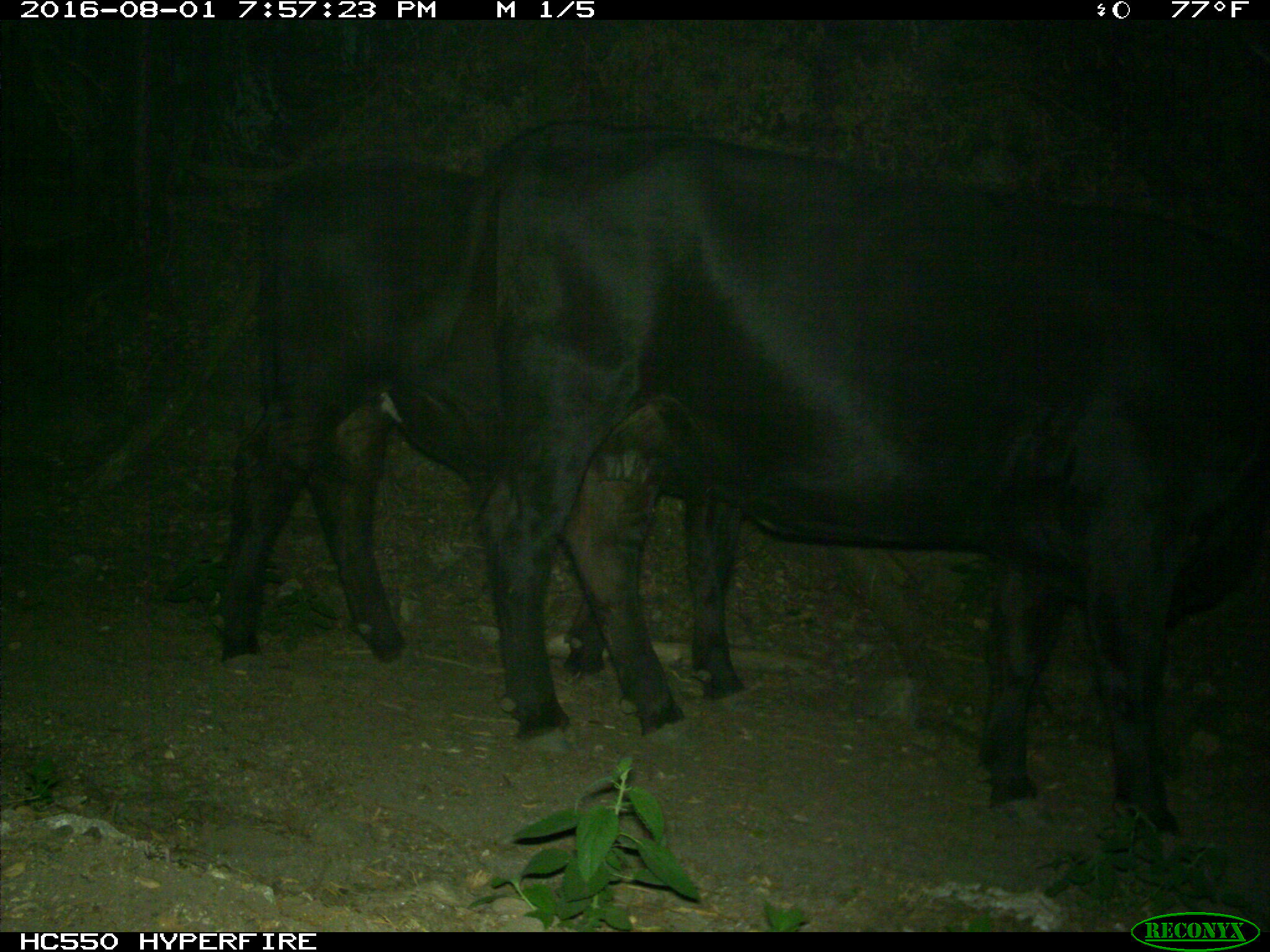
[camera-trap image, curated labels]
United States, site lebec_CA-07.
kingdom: Animalia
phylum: Chordata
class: Mammalia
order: Artiodactyla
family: Bovidae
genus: Bos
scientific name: Bos taurus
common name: domestic cow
Bos taurus (domestic cow).